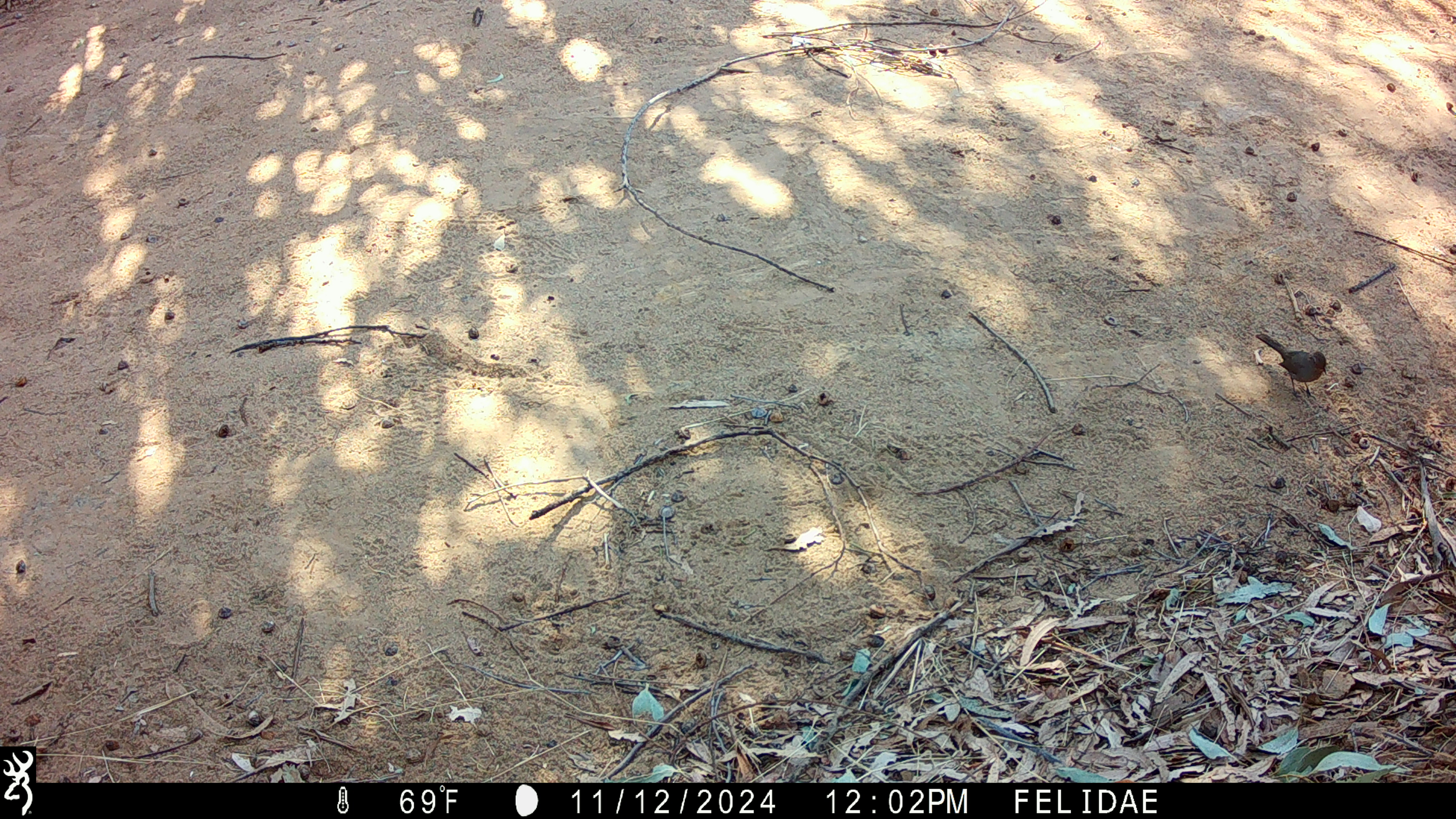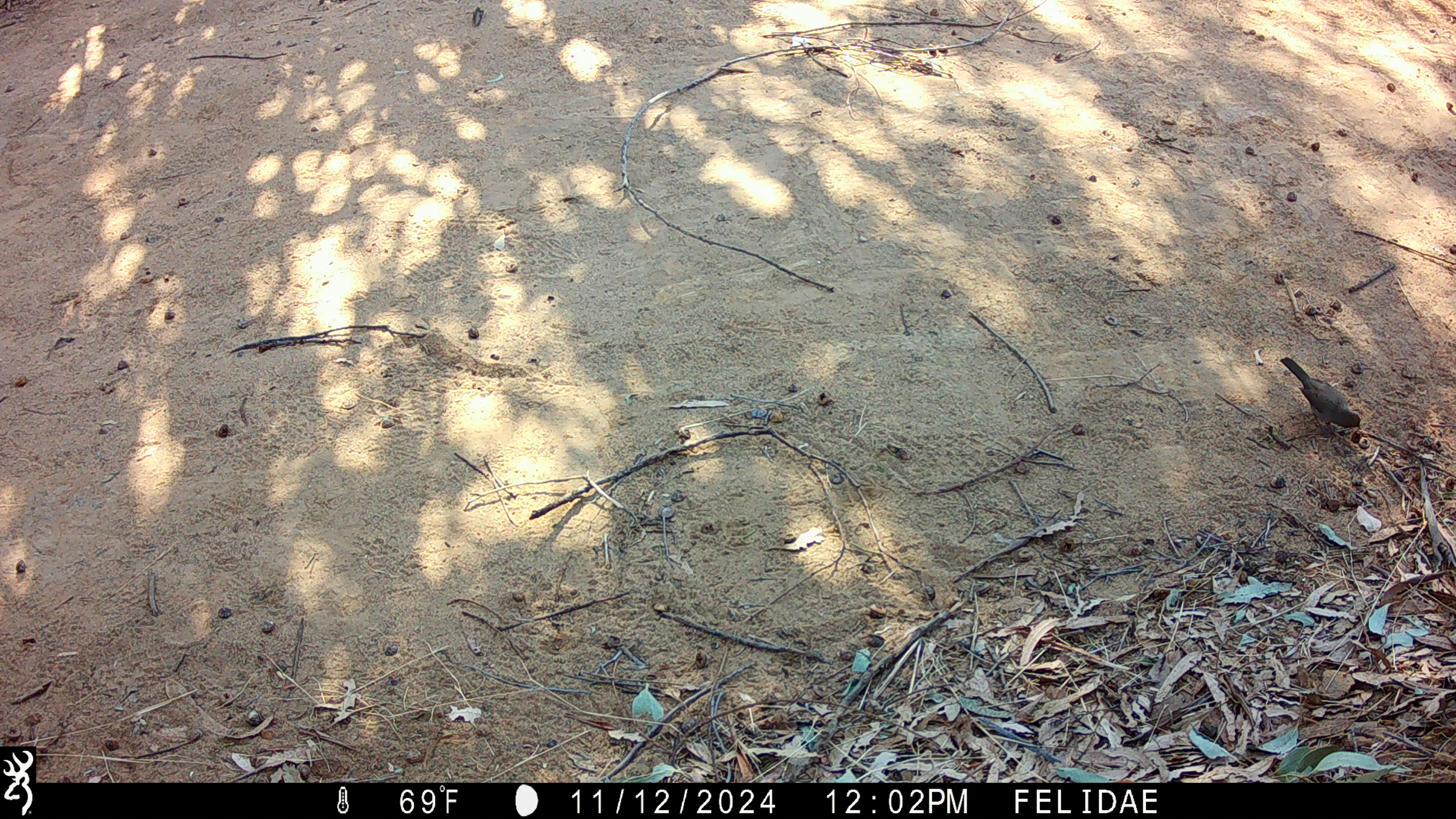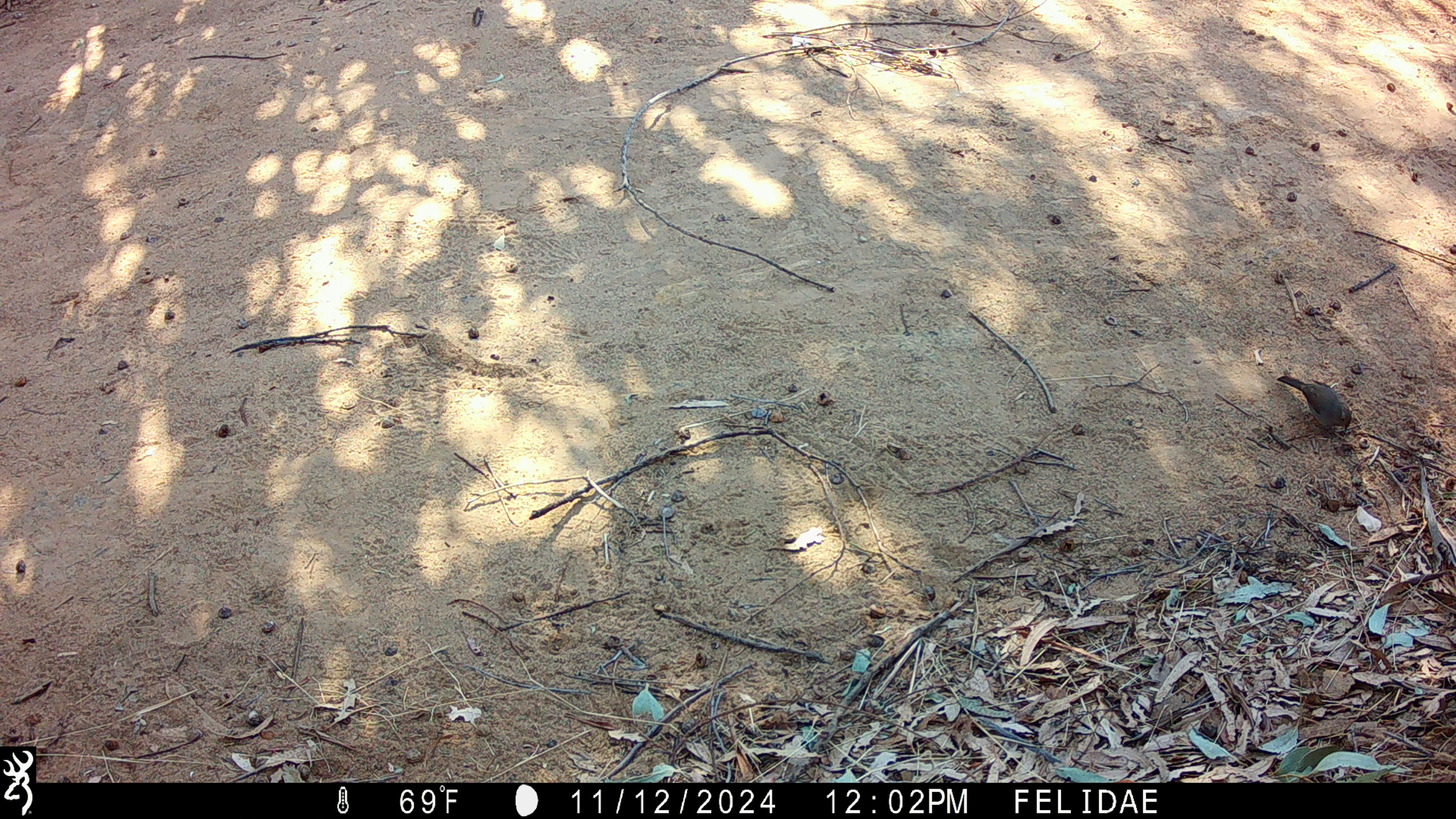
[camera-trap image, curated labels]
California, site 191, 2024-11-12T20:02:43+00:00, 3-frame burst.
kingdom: Animalia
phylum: Chordata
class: Aves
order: Passeriformes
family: Passerellidae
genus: Melozone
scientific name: Melozone crissalis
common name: california towhee